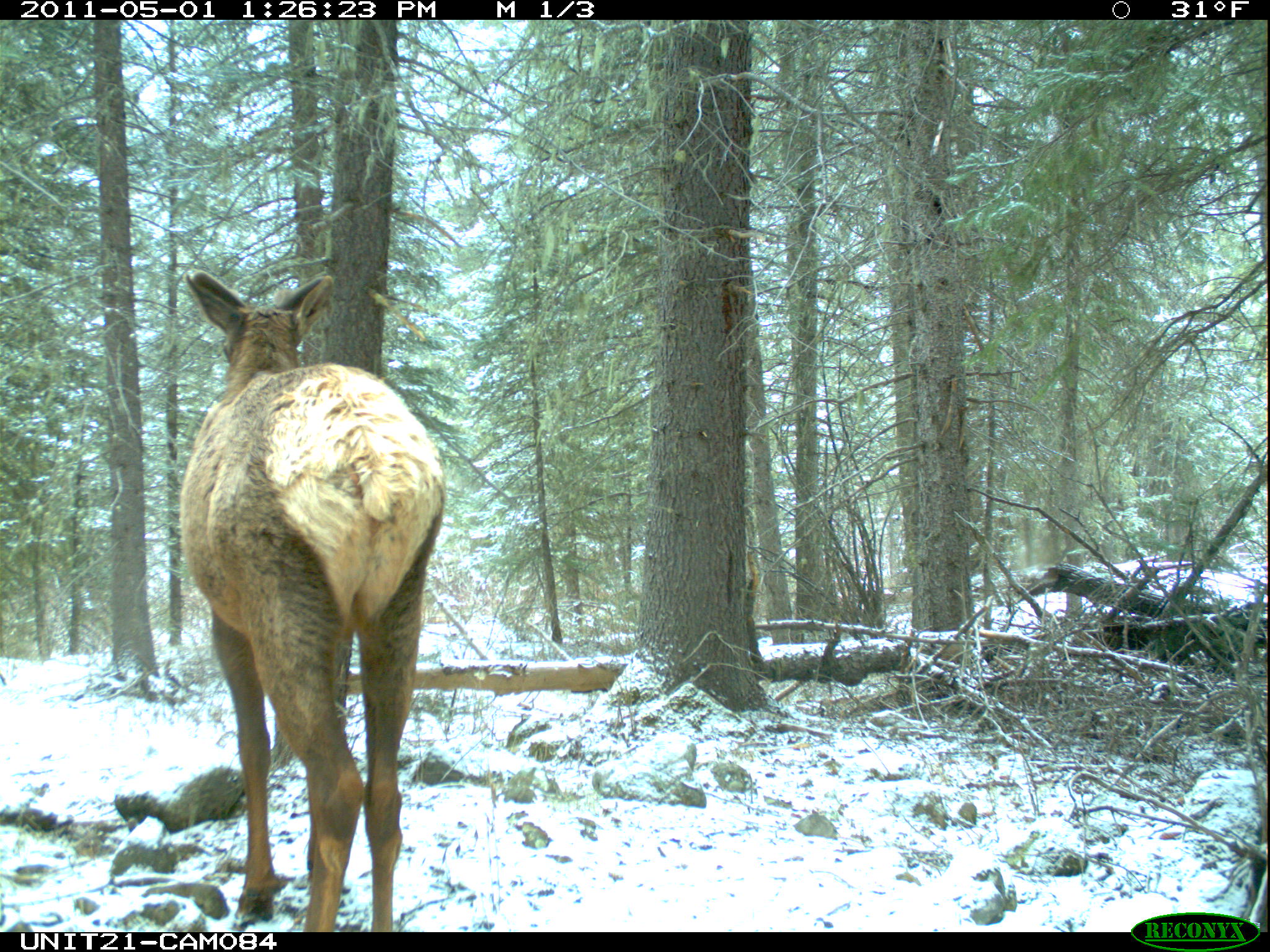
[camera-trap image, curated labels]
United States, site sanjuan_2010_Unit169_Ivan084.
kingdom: Animalia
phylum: Chordata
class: Mammalia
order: Artiodactyla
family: Cervidae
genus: Cervus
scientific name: Cervus elaphus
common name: red deer